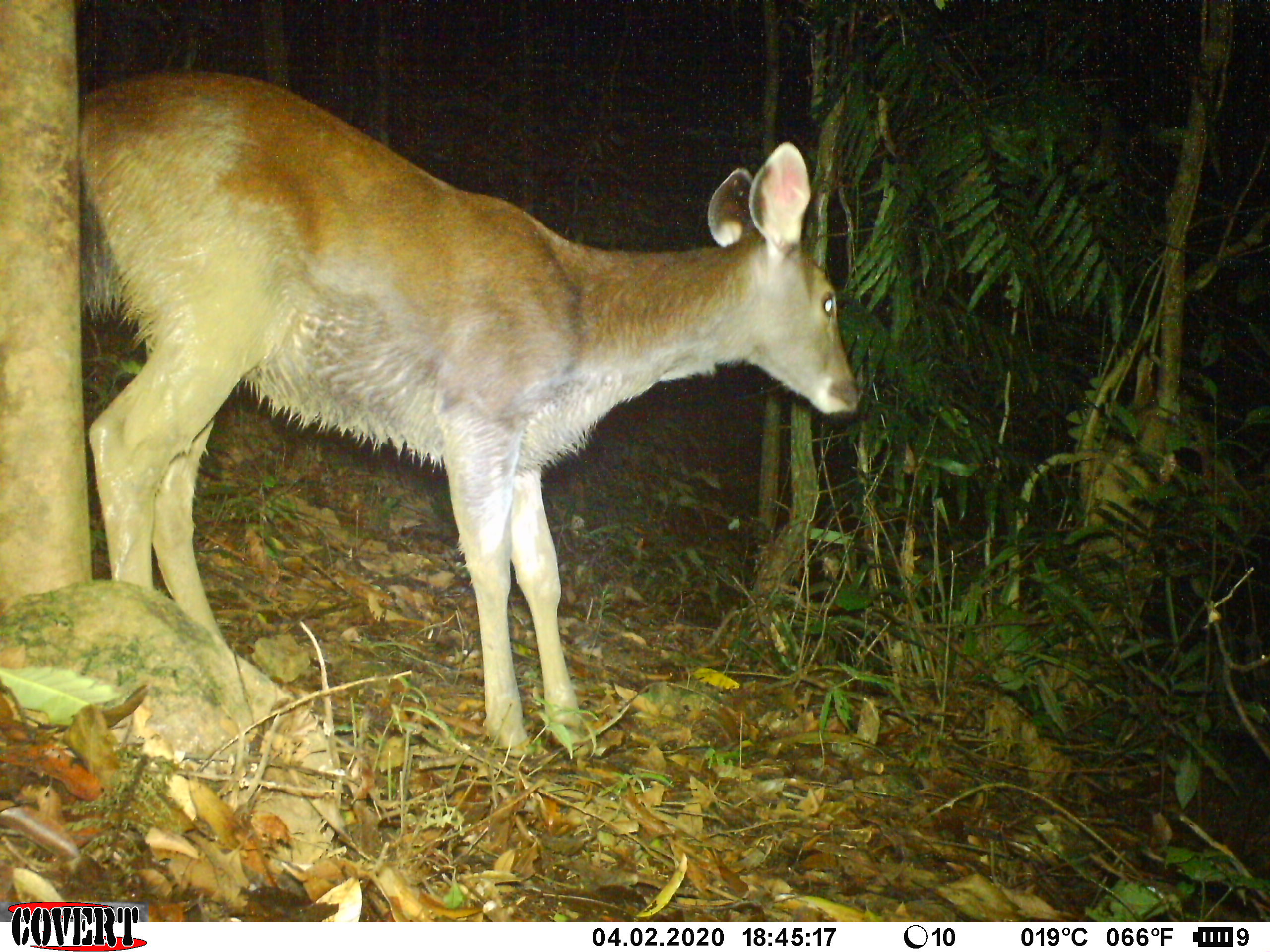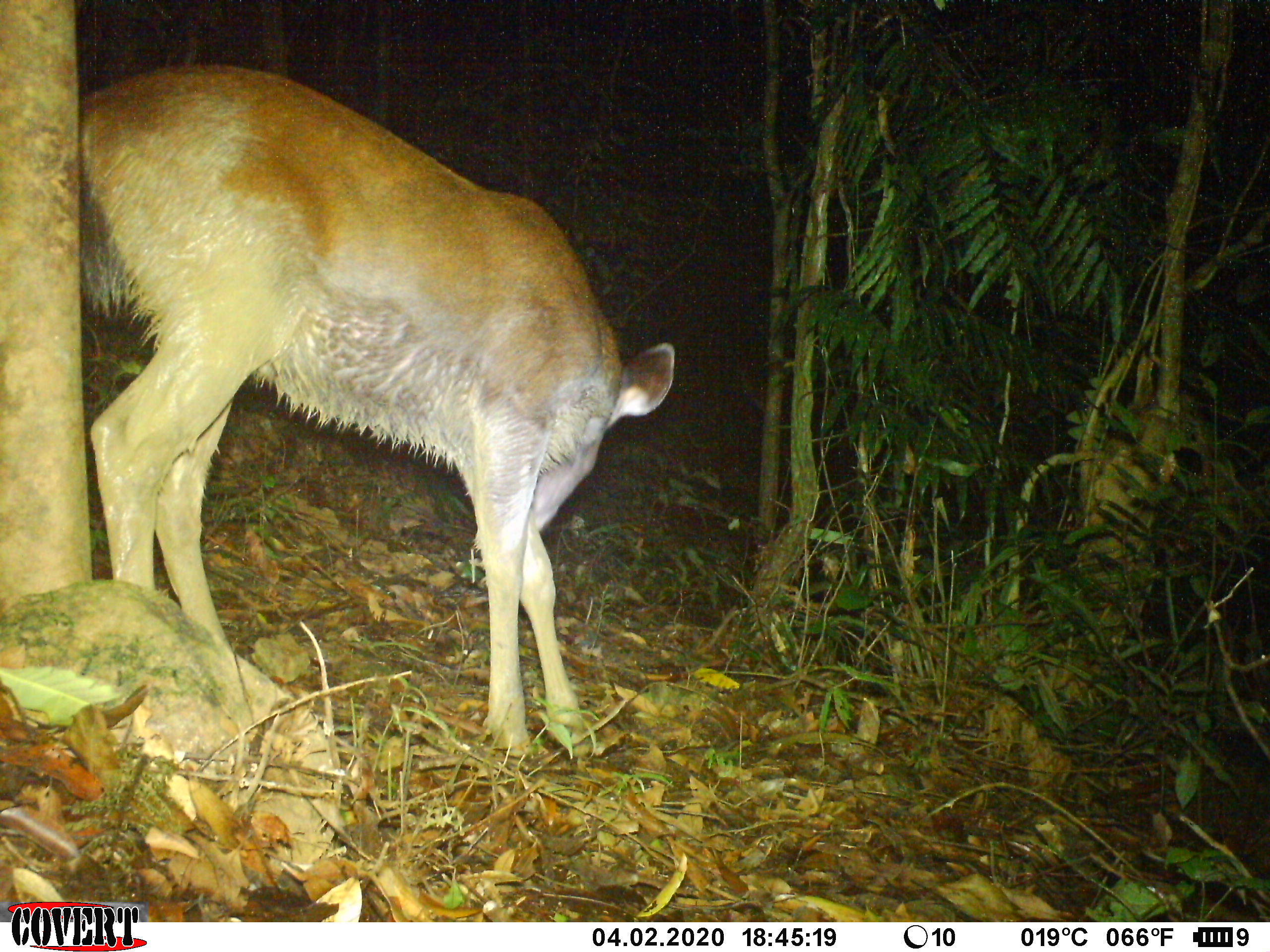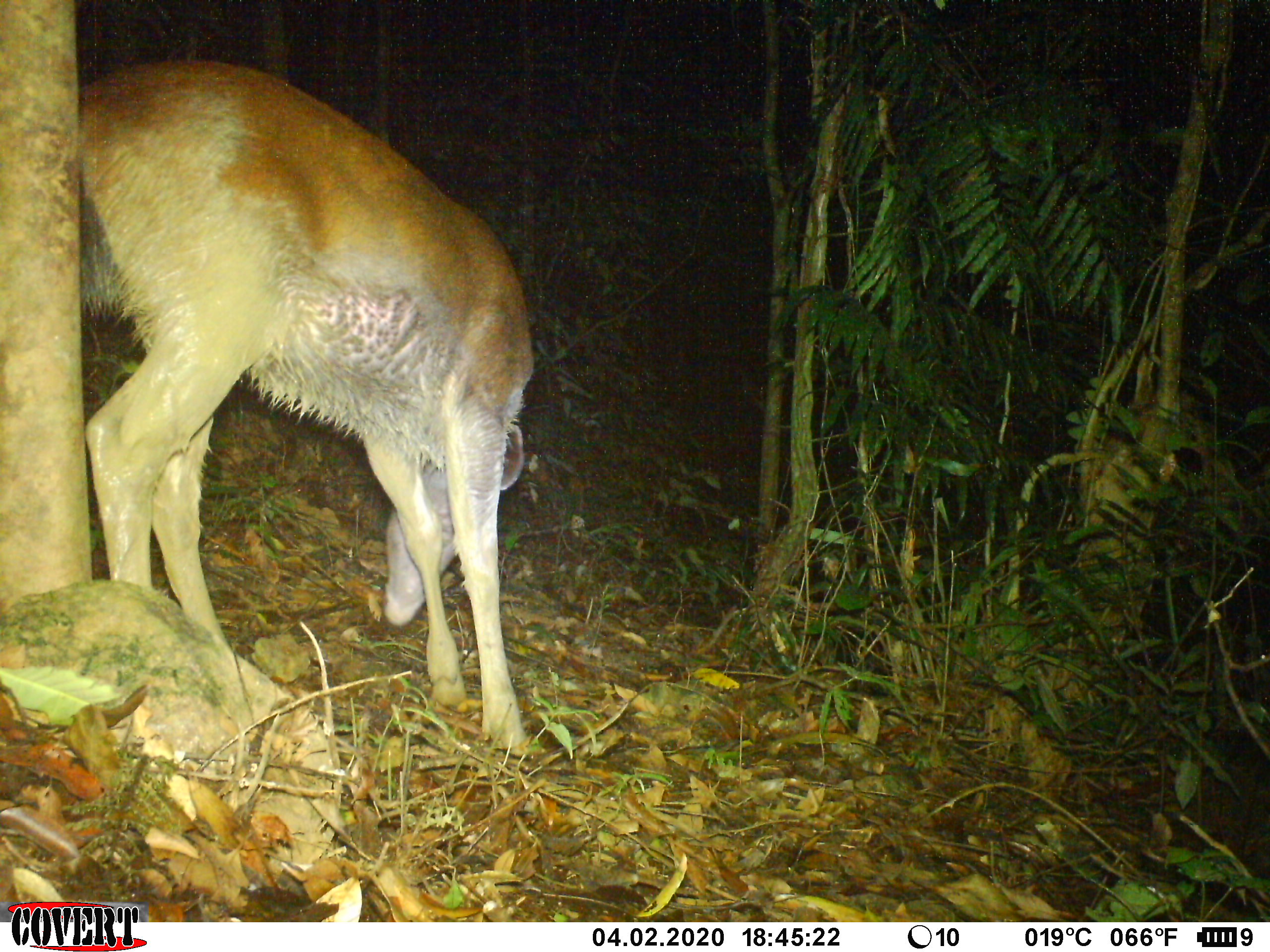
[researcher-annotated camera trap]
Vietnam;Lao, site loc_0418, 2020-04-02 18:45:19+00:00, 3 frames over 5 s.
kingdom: Animalia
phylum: Chordata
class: Mammalia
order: Artiodactyla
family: Cervidae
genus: Rusa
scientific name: Rusa unicolor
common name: sambar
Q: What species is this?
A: Sambar (Rusa unicolor).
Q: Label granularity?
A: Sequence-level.